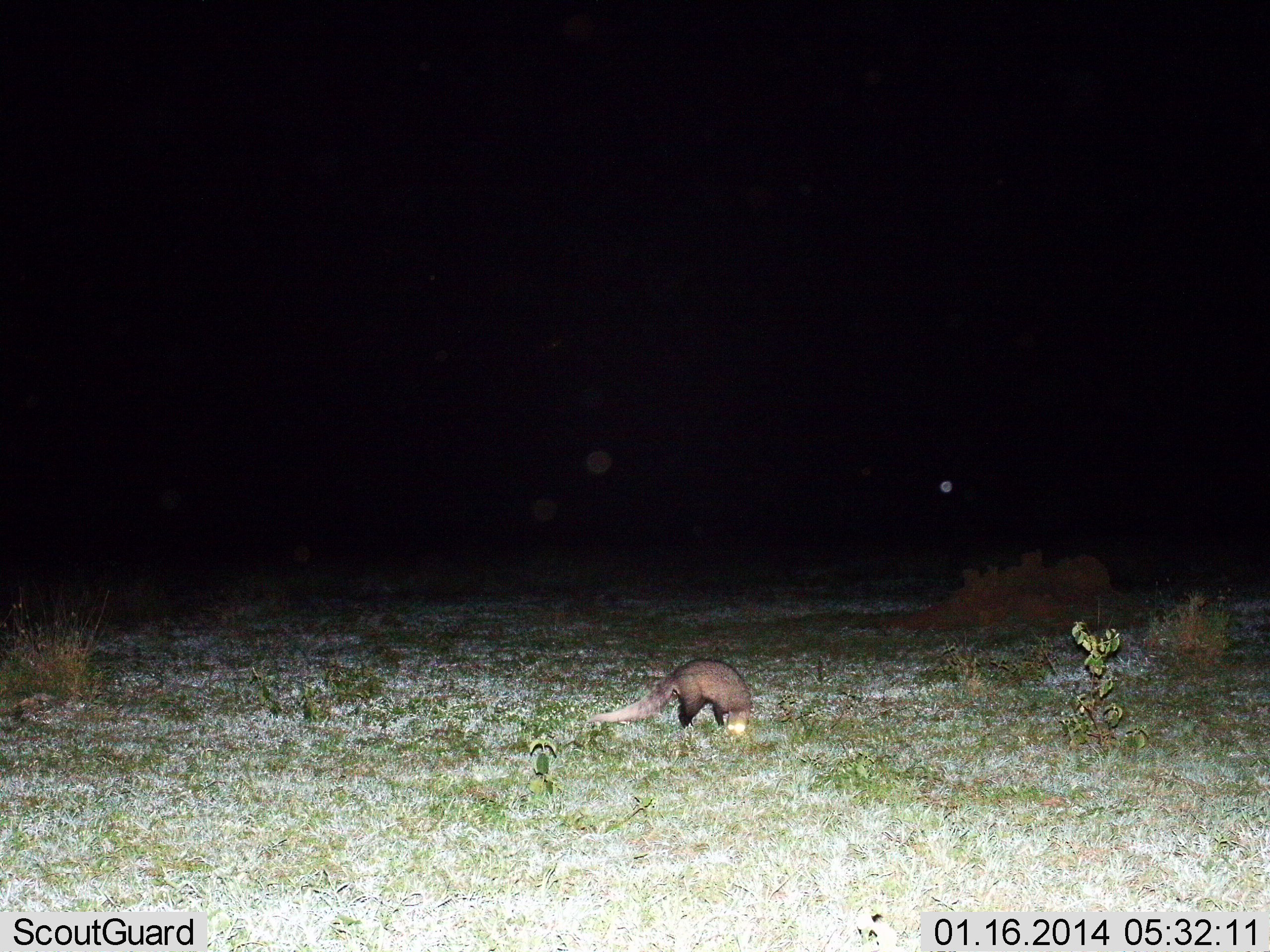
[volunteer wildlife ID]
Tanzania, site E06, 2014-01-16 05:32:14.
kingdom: Animalia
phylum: Chordata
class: Mammalia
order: Carnivora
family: Herpestidae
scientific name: Herpestidae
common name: mongoose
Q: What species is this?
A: Mongoose (Herpestidae).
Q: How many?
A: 1.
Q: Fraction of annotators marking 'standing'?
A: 55%.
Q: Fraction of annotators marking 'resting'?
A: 0%.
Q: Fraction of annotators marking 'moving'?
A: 5%.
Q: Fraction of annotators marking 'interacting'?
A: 5%.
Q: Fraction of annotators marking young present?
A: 0%.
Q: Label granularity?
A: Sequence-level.